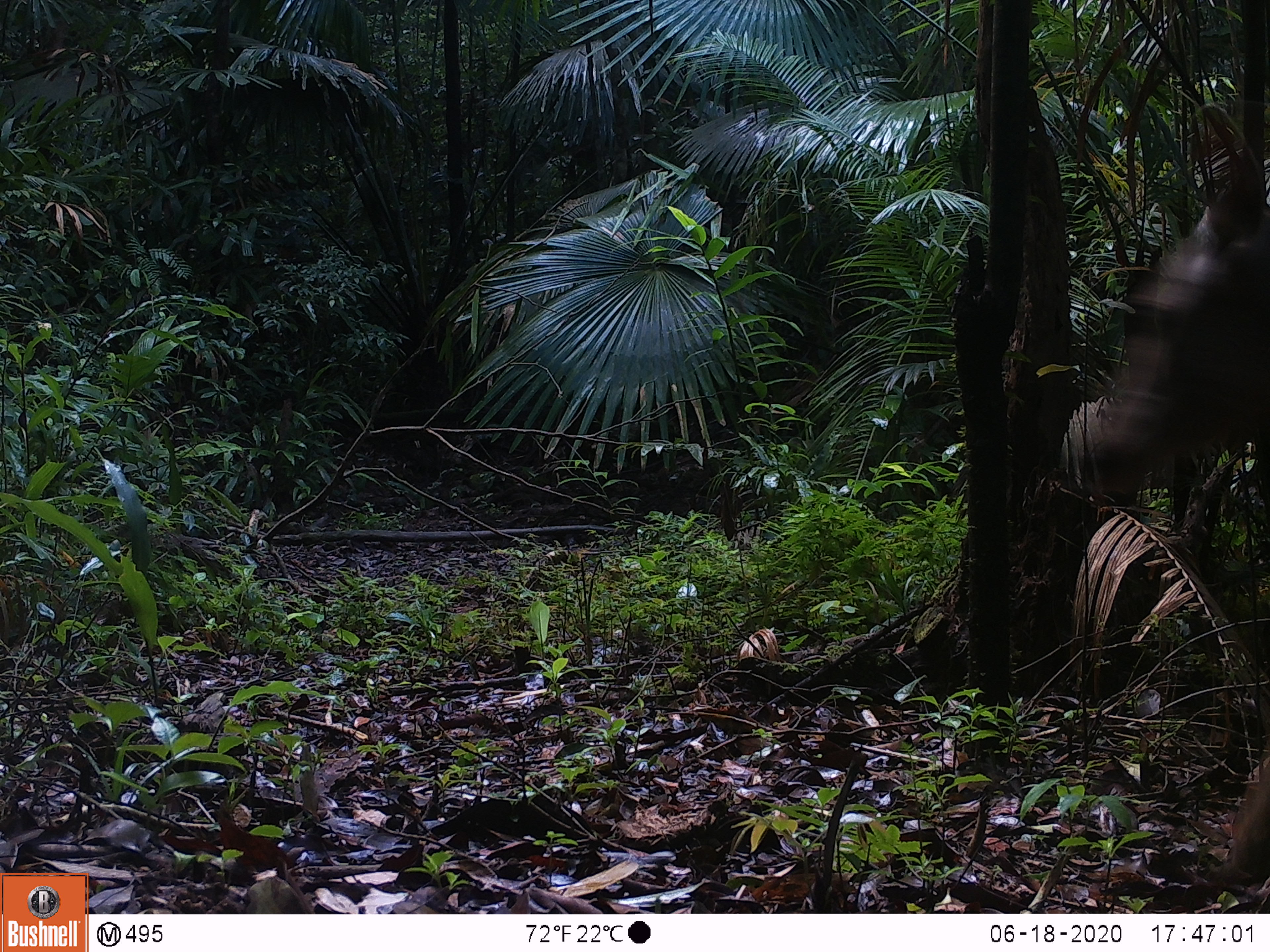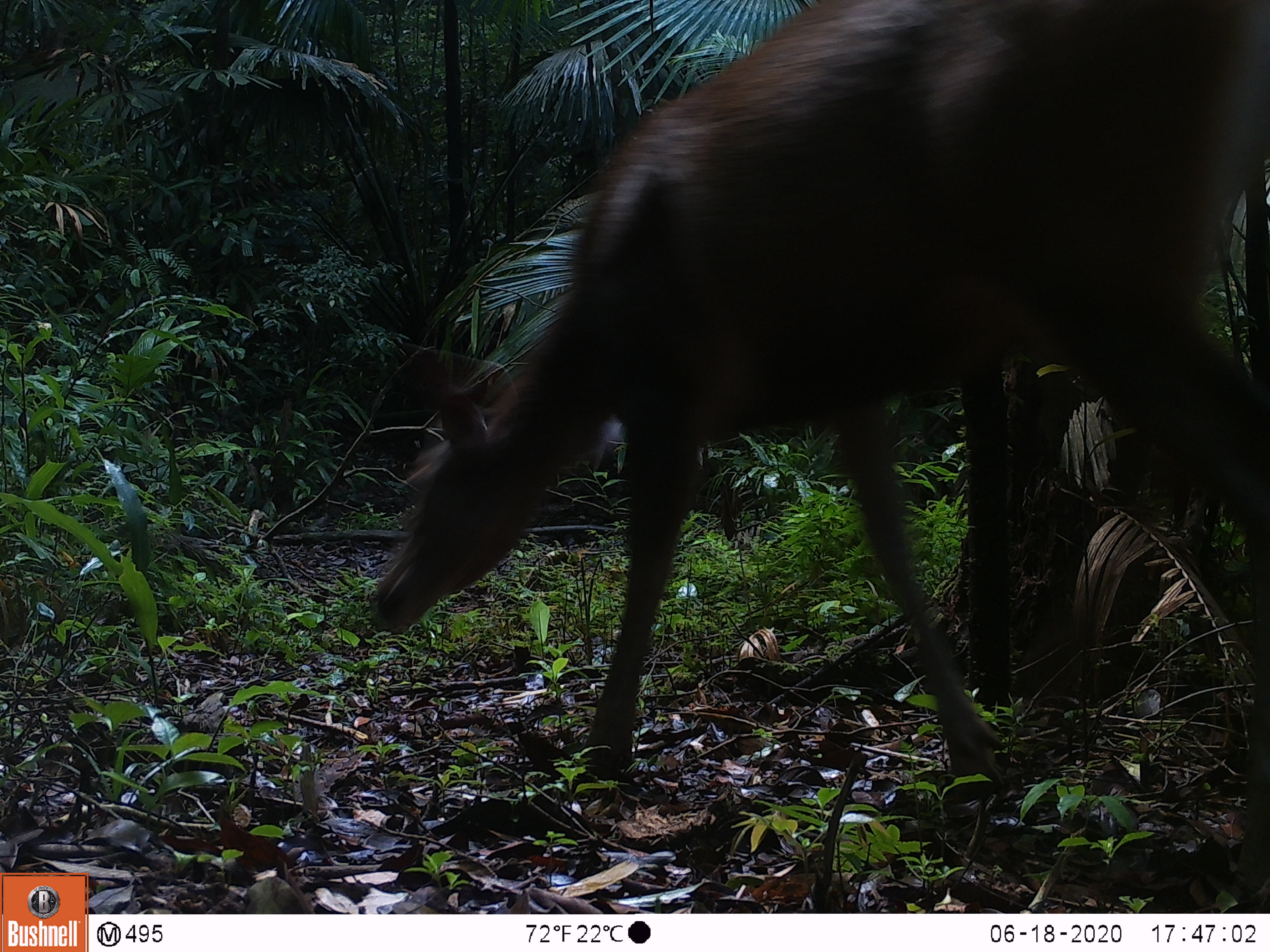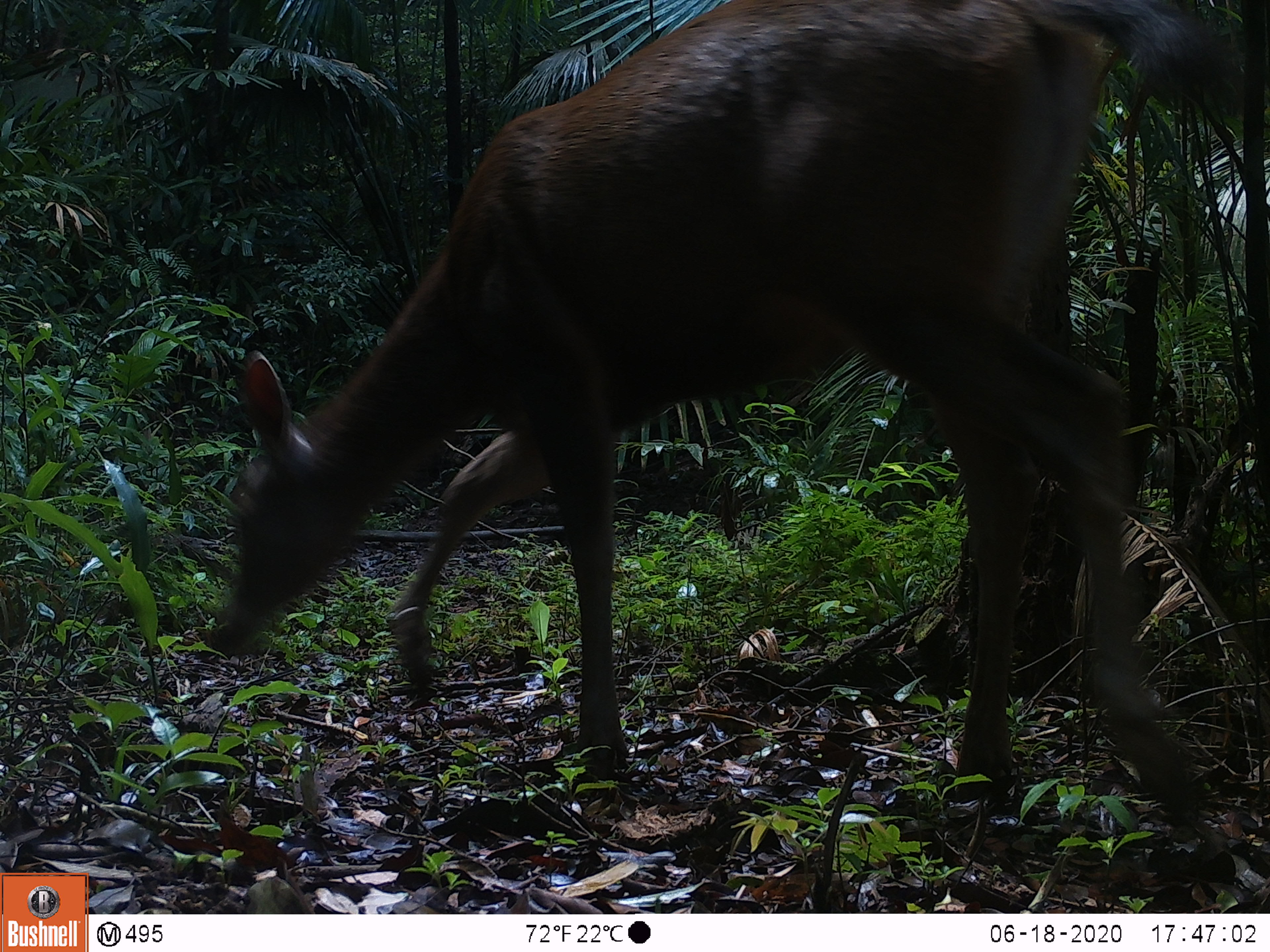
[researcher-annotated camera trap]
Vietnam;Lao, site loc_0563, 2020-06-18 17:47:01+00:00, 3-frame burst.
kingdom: Animalia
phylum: Chordata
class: Mammalia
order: Artiodactyla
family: Cervidae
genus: Rusa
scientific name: Rusa unicolor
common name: sambar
Sambar (Rusa unicolor). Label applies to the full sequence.